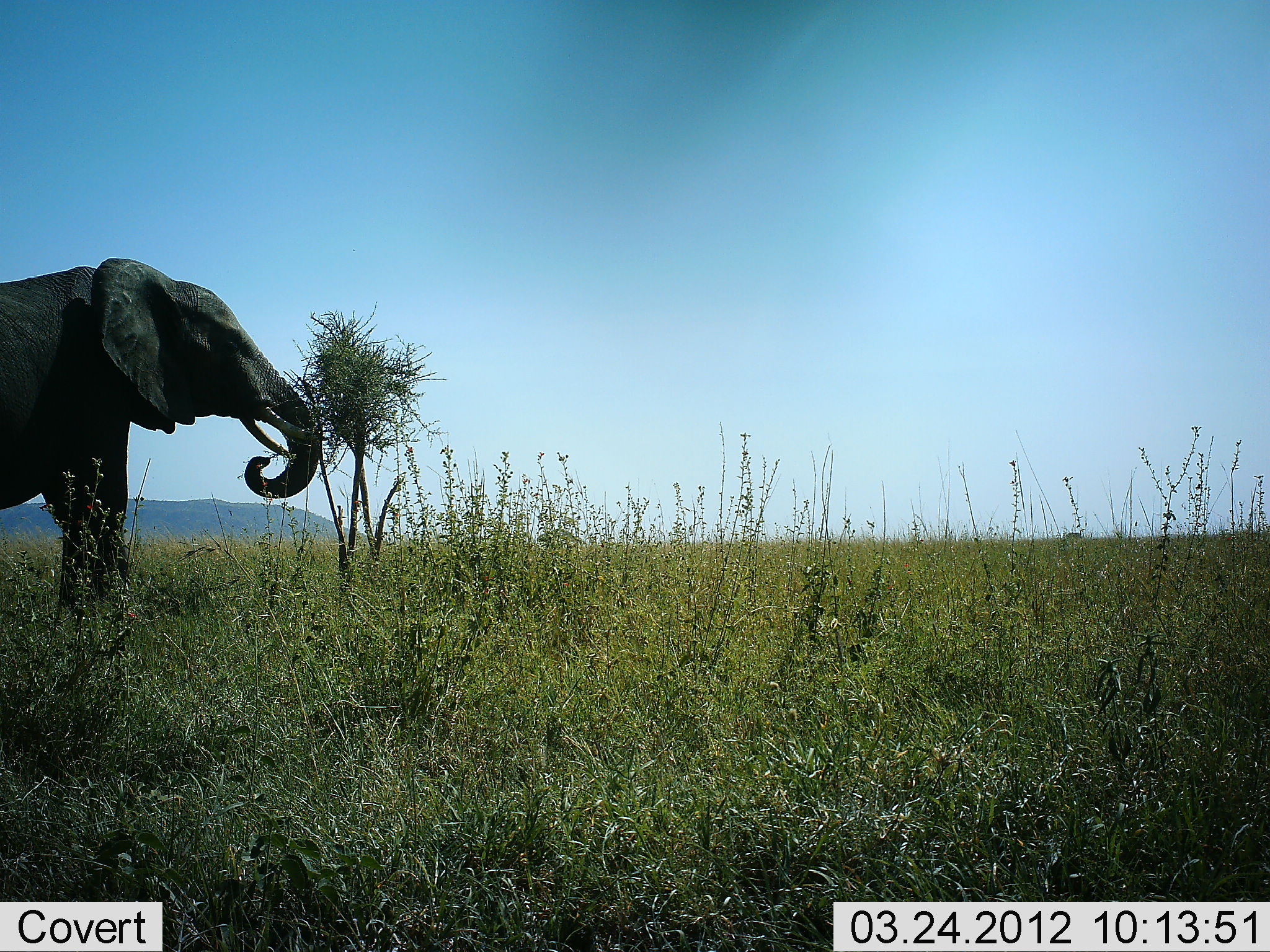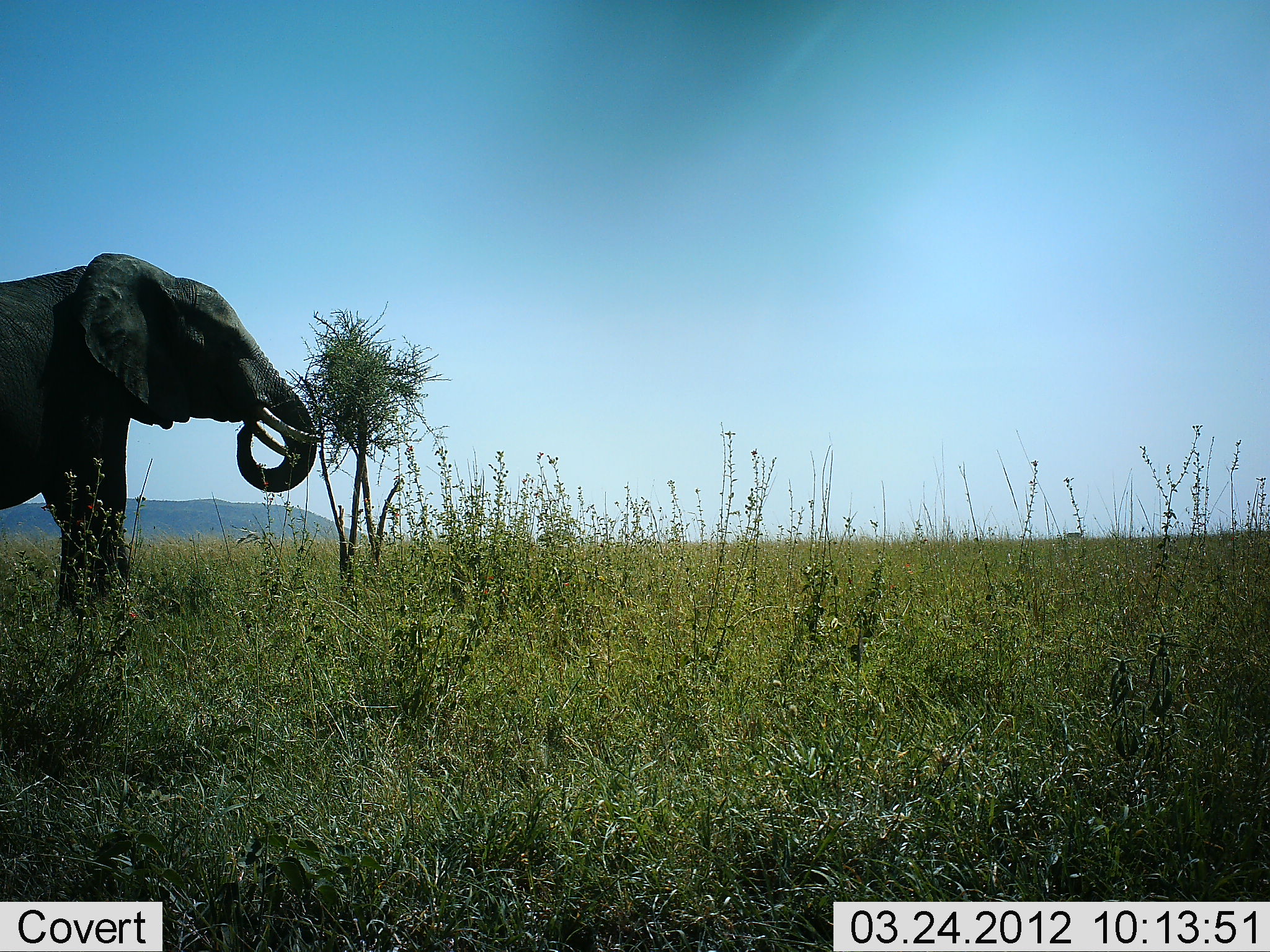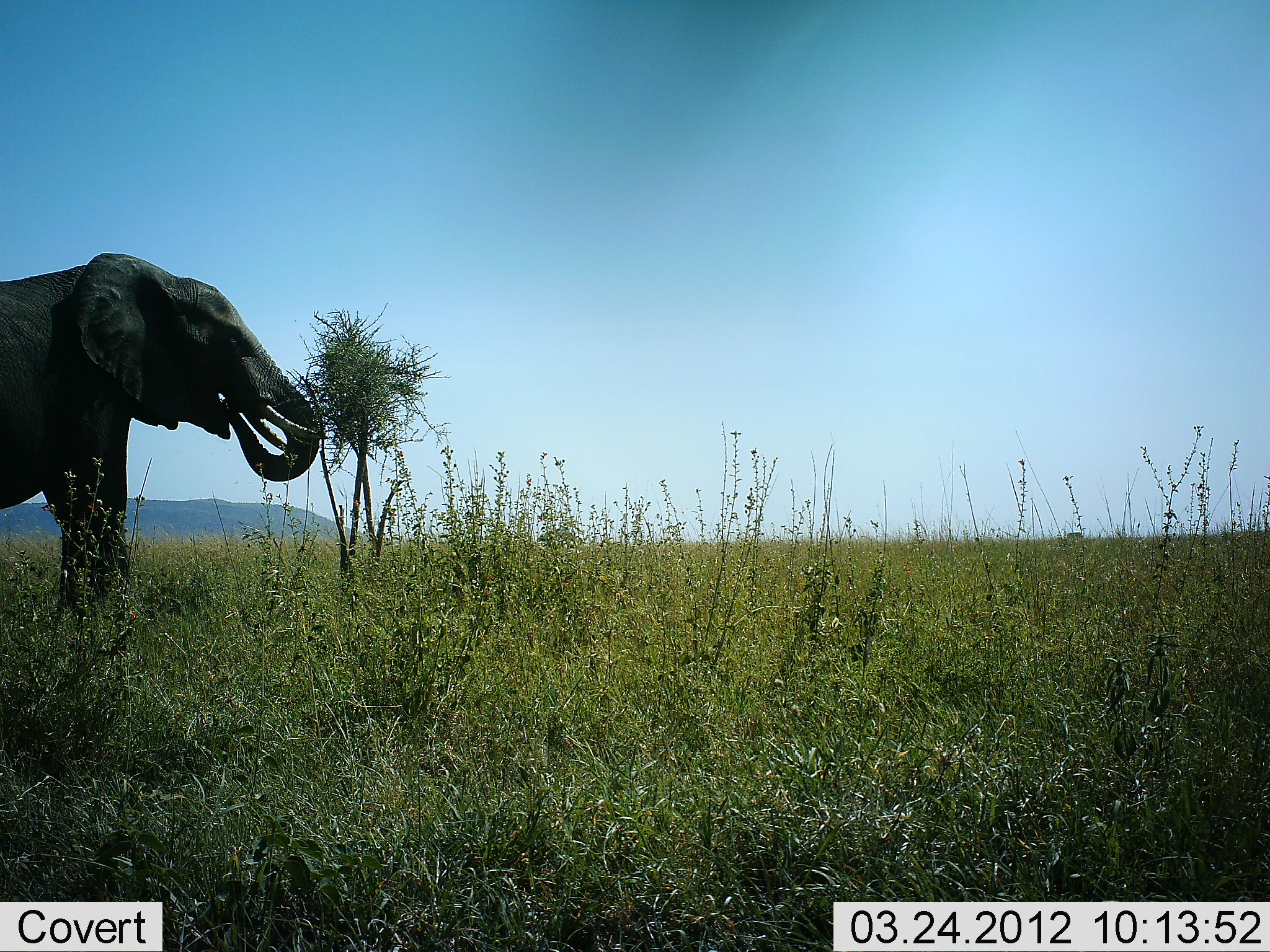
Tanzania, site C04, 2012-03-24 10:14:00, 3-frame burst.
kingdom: Animalia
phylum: Chordata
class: Mammalia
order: Proboscidea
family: Elephantidae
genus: Loxodonta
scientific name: Loxodonta africana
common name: african bush elephant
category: elephant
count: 1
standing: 47%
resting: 0%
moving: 0%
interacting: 0%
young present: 0%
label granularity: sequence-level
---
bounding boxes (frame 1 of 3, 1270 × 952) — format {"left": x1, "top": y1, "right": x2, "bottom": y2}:
animal: {"left": 0, "top": 256, "right": 317, "bottom": 654}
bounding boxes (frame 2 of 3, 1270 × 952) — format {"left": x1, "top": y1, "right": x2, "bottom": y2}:
animal: {"left": 0, "top": 253, "right": 322, "bottom": 645}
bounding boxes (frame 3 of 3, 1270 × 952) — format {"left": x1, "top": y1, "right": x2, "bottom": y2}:
animal: {"left": 0, "top": 253, "right": 324, "bottom": 654}